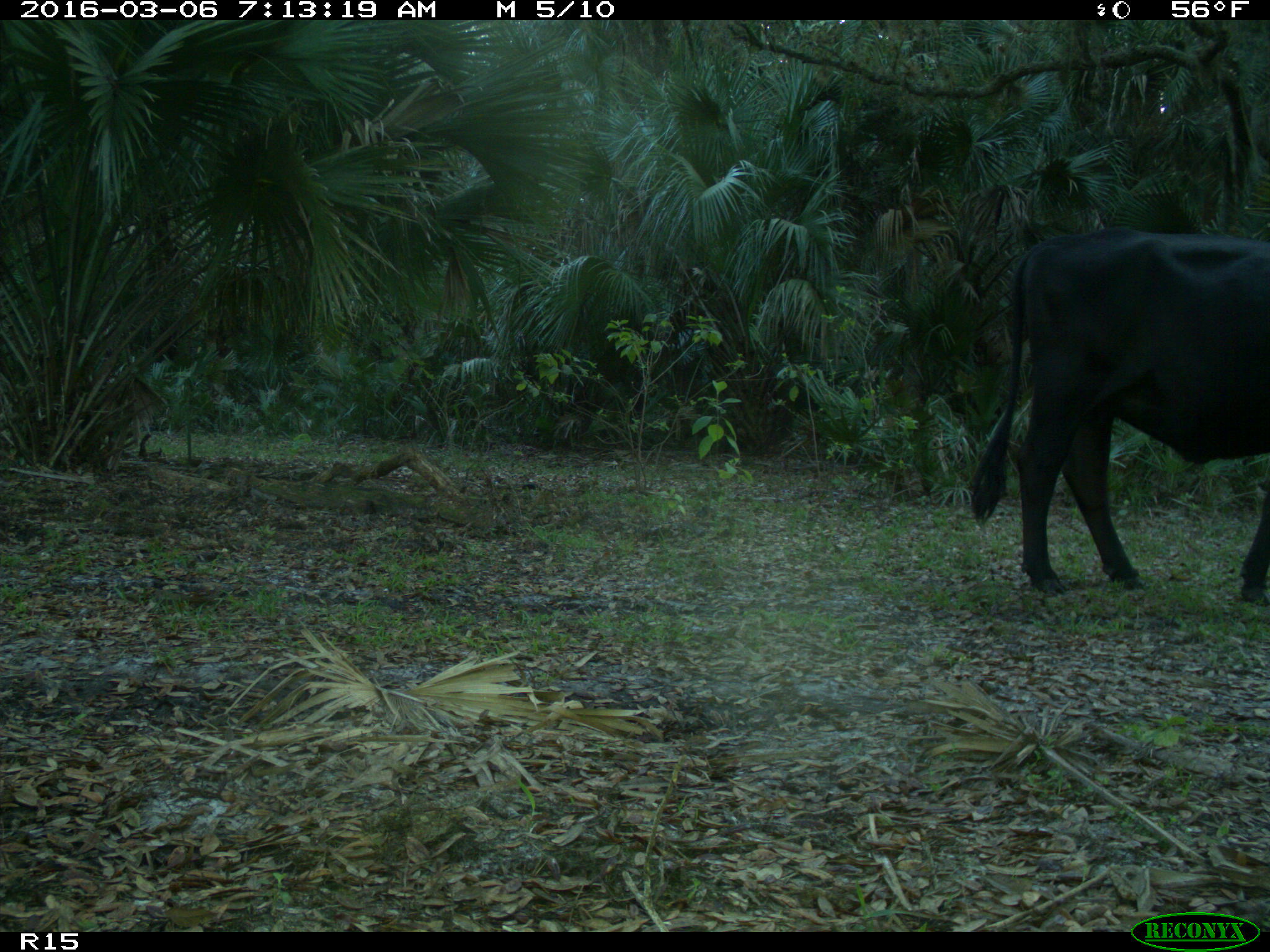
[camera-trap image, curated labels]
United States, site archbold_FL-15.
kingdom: Animalia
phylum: Chordata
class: Mammalia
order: Artiodactyla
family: Bovidae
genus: Bos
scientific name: Bos taurus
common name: domestic cow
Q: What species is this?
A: Bos taurus (domestic cow).